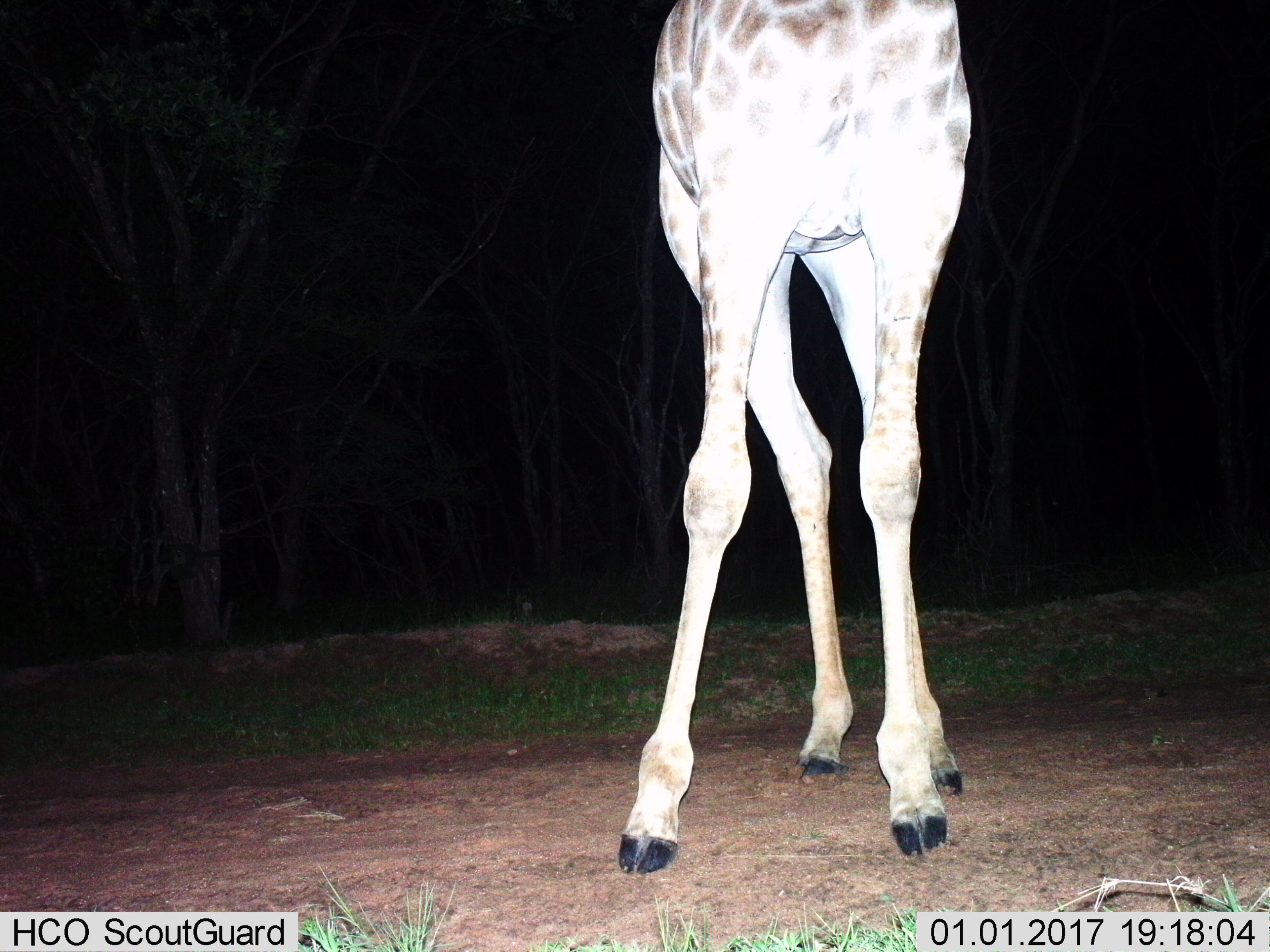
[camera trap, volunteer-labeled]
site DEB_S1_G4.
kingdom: Animalia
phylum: Chordata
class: Mammalia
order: Artiodactyla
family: Giraffidae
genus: Giraffa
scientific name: Giraffa camelopardalis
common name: giraffe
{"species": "giraffe (Giraffa camelopardalis)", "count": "1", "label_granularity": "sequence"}